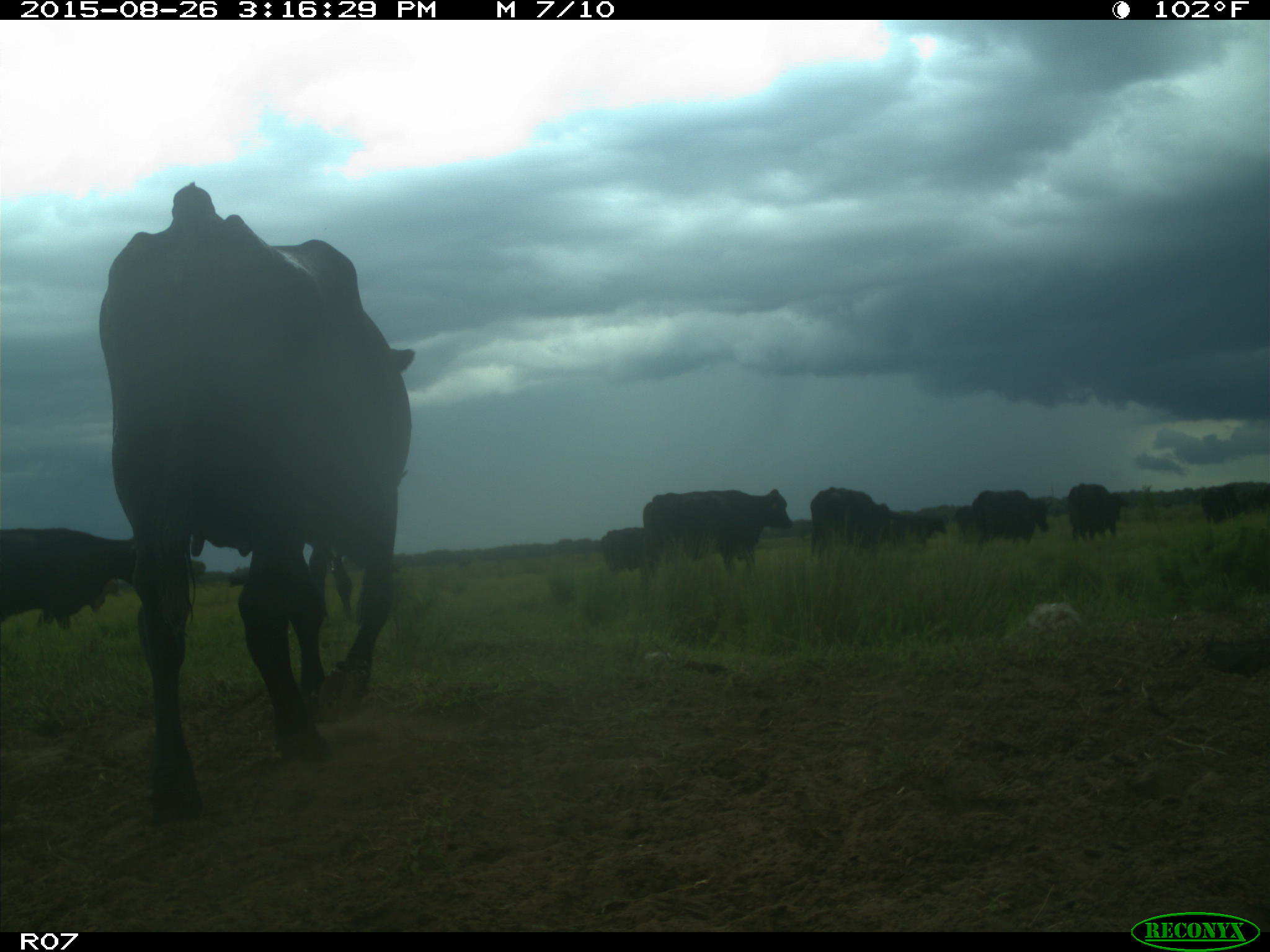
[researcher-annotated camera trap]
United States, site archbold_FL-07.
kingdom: Animalia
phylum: Chordata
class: Mammalia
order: Artiodactyla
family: Bovidae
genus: Bos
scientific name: Bos taurus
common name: domestic cow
Bos taurus (domestic cow).